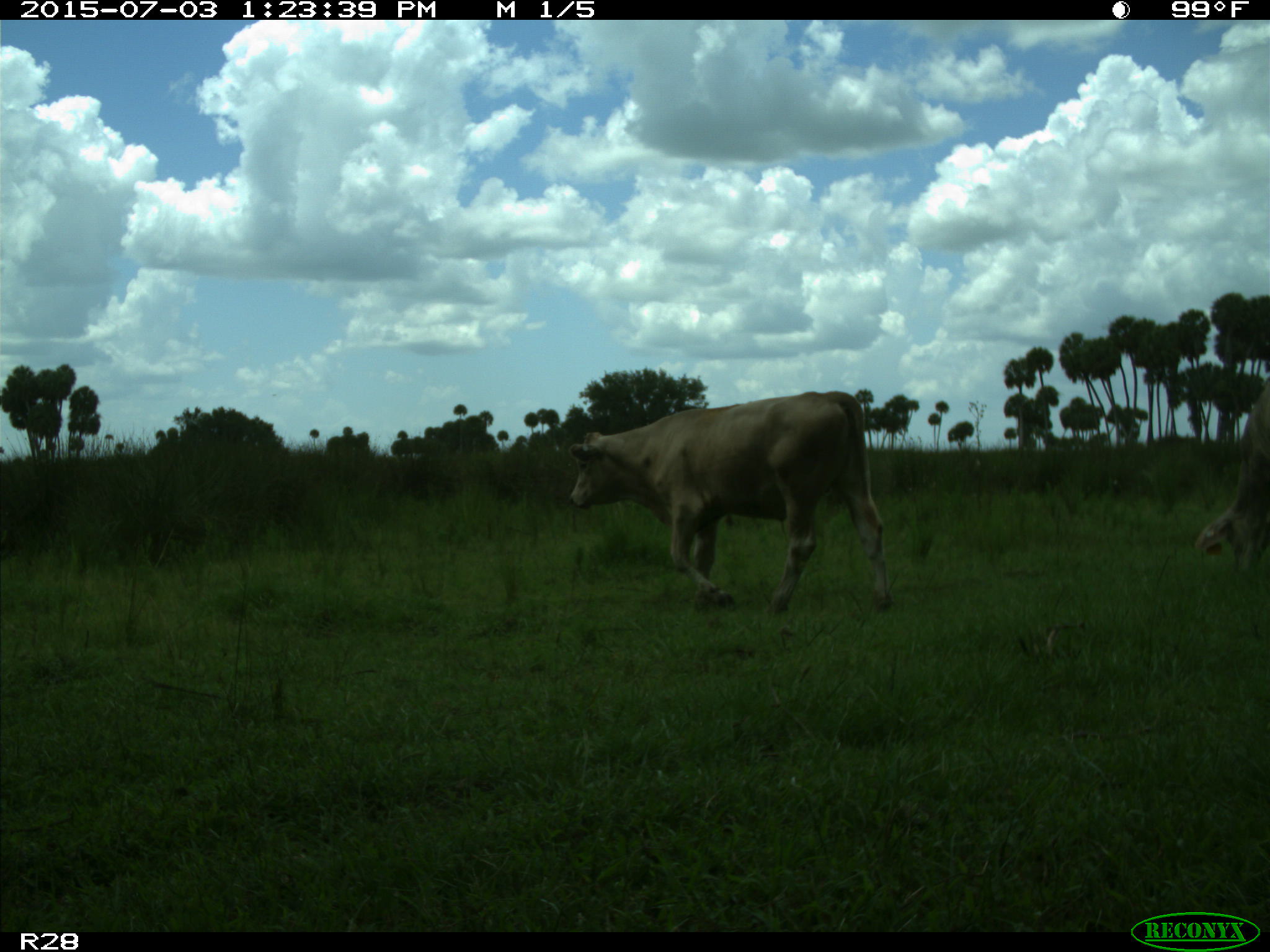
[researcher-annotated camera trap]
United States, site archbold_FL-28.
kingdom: Animalia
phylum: Chordata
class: Mammalia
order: Artiodactyla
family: Bovidae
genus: Bos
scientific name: Bos taurus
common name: domestic cow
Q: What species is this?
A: Bos taurus (domestic cow).